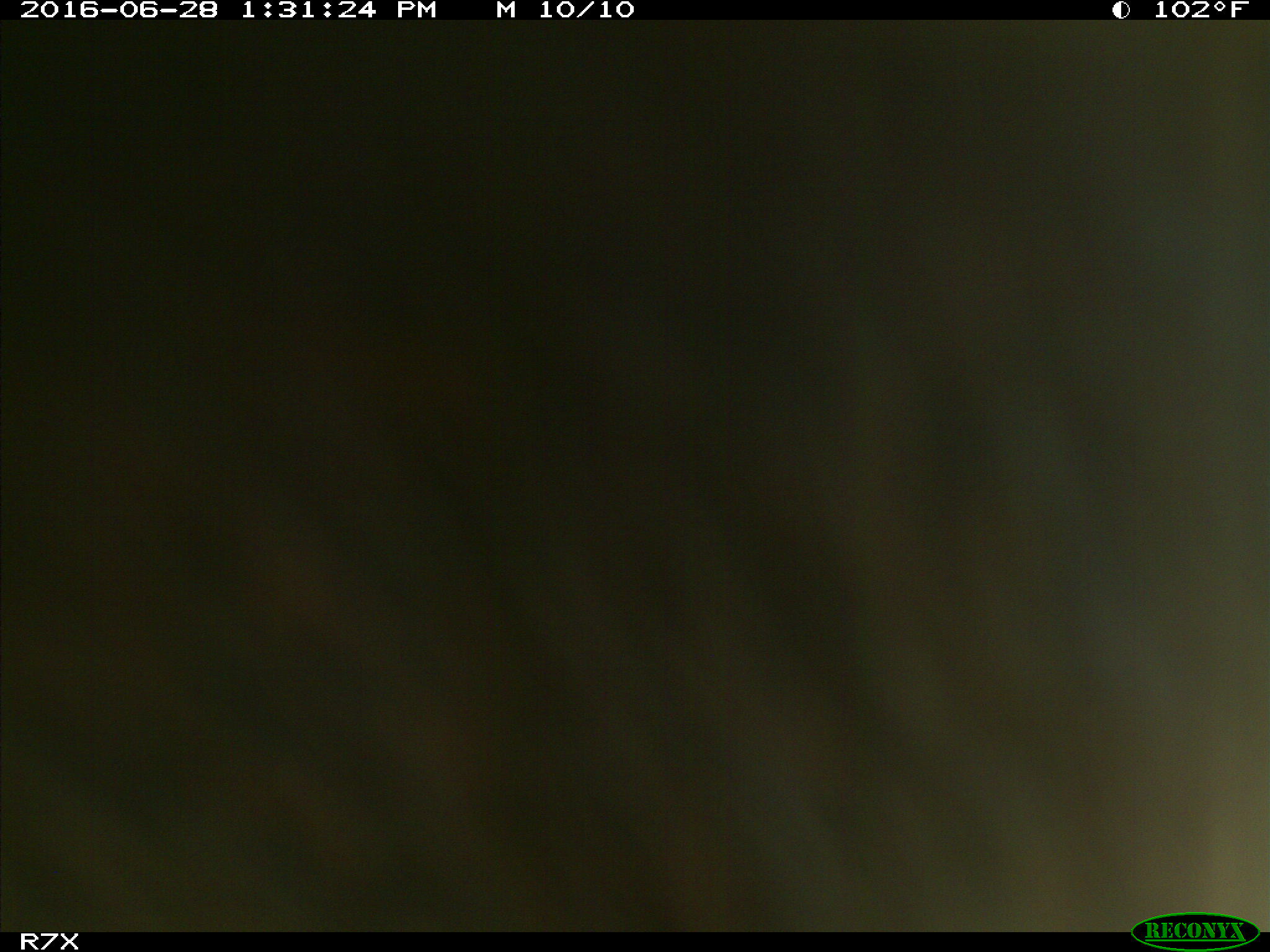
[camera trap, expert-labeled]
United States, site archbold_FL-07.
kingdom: Animalia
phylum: Chordata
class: Mammalia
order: Artiodactyla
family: Bovidae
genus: Bos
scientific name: Bos taurus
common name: domestic cow